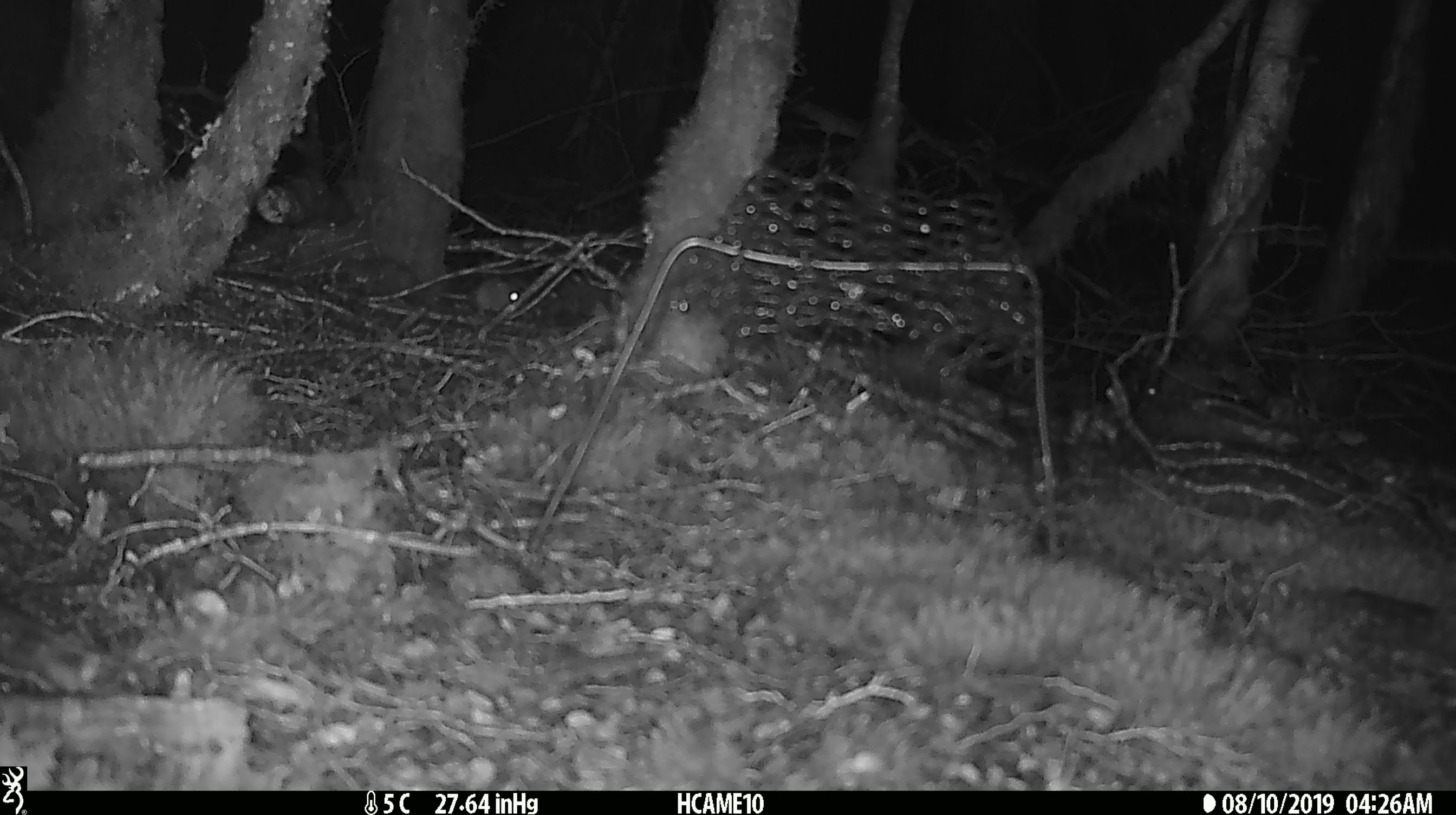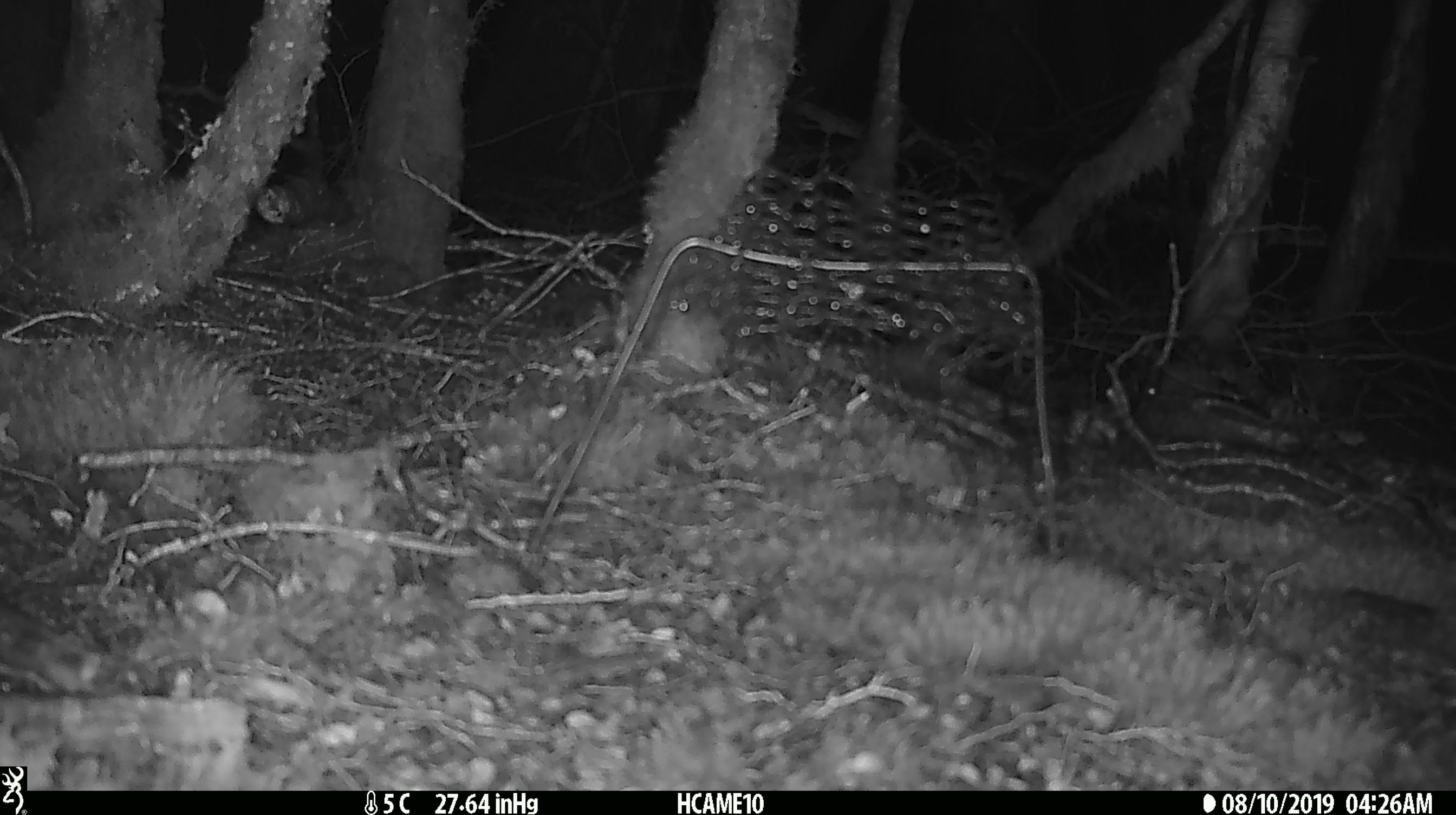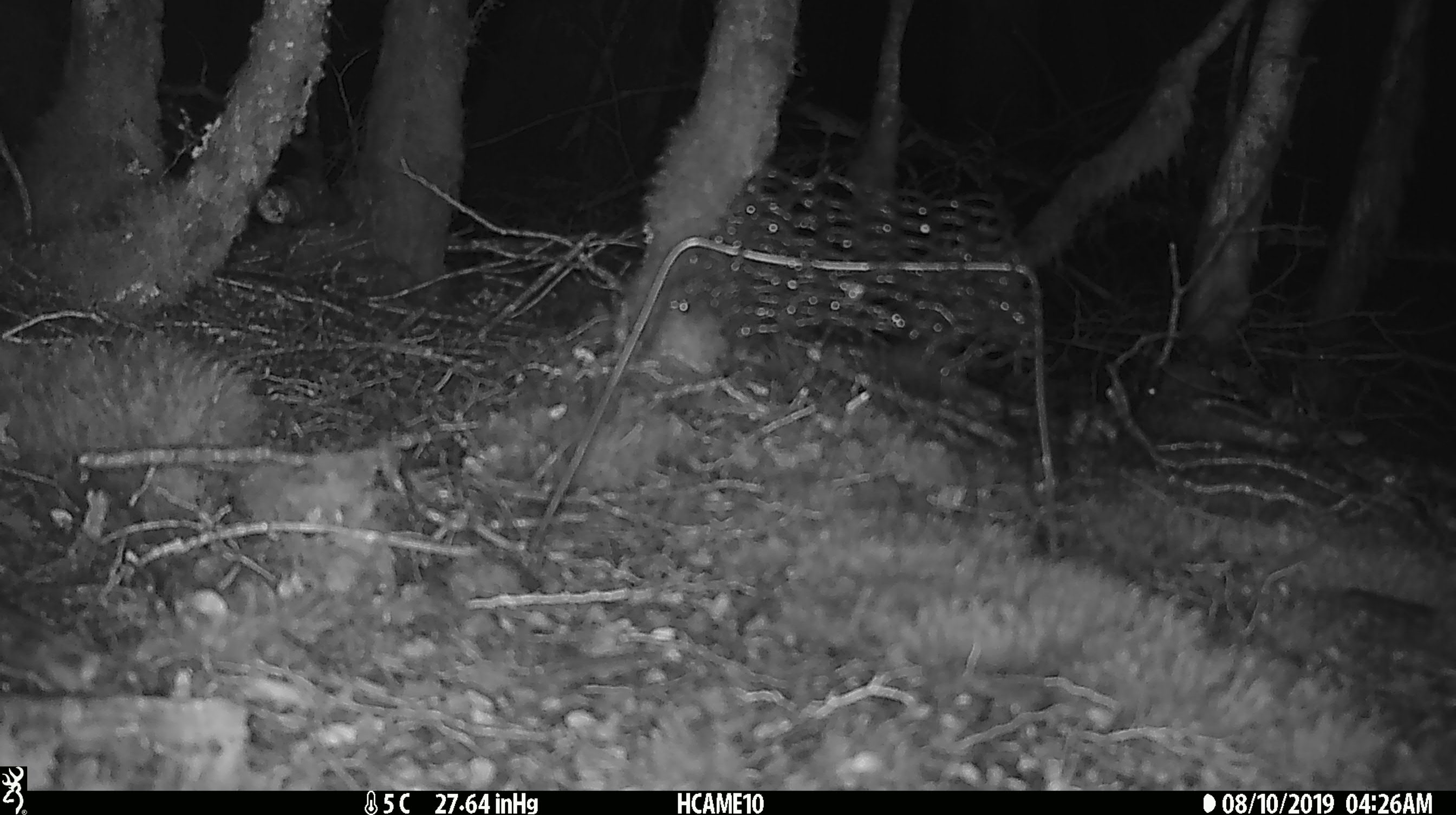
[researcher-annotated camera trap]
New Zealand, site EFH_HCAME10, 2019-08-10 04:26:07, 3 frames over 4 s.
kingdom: Animalia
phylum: Chordata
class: Mammalia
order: Rodentia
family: Muridae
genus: Mus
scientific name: Mus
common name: mouse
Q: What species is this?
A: Mouse (Mus).